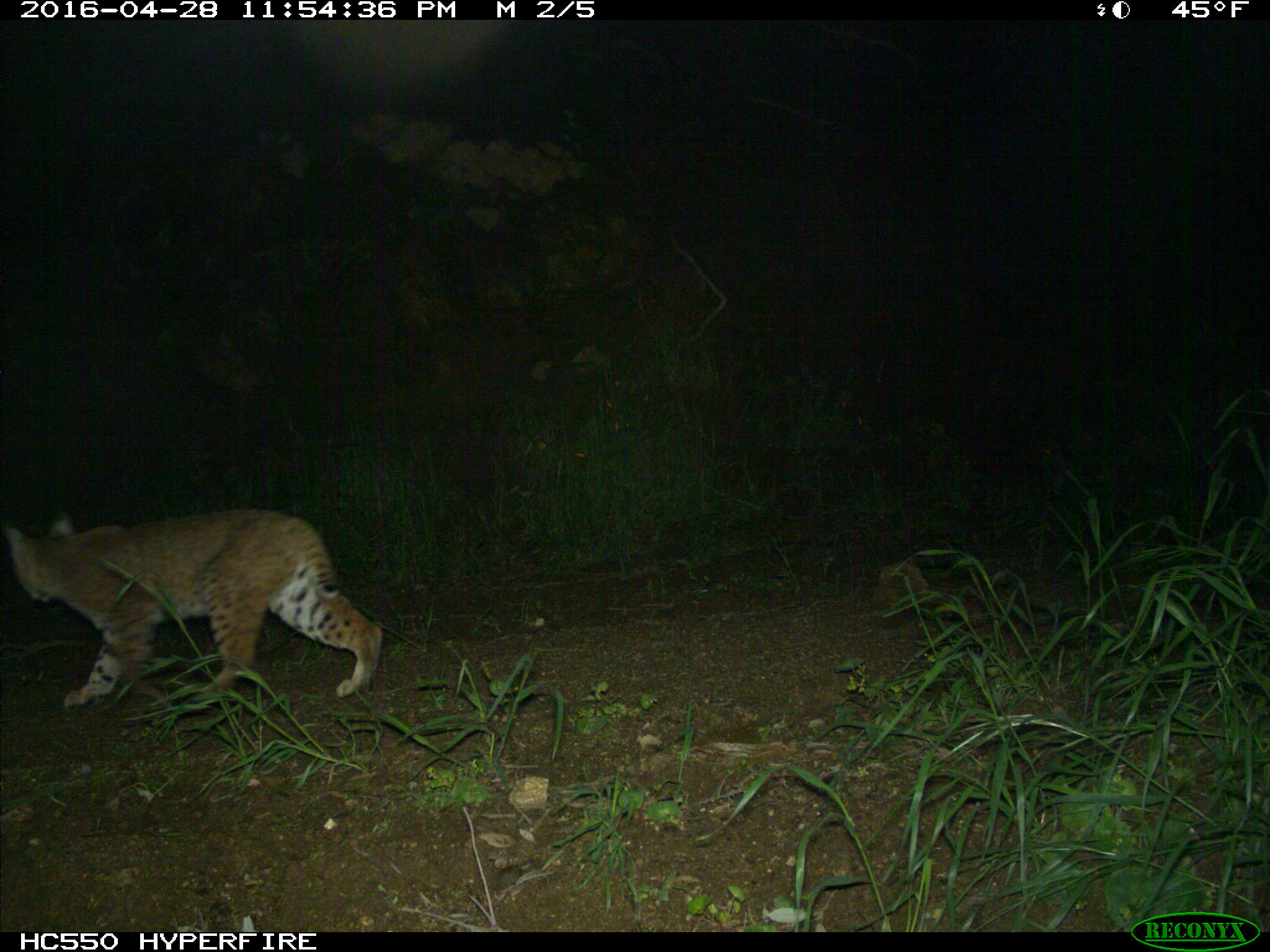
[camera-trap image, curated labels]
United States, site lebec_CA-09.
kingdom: Animalia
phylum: Chordata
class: Mammalia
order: Carnivora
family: Felidae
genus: Lynx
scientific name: Lynx rufus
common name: bobcat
Lynx rufus (bobcat).